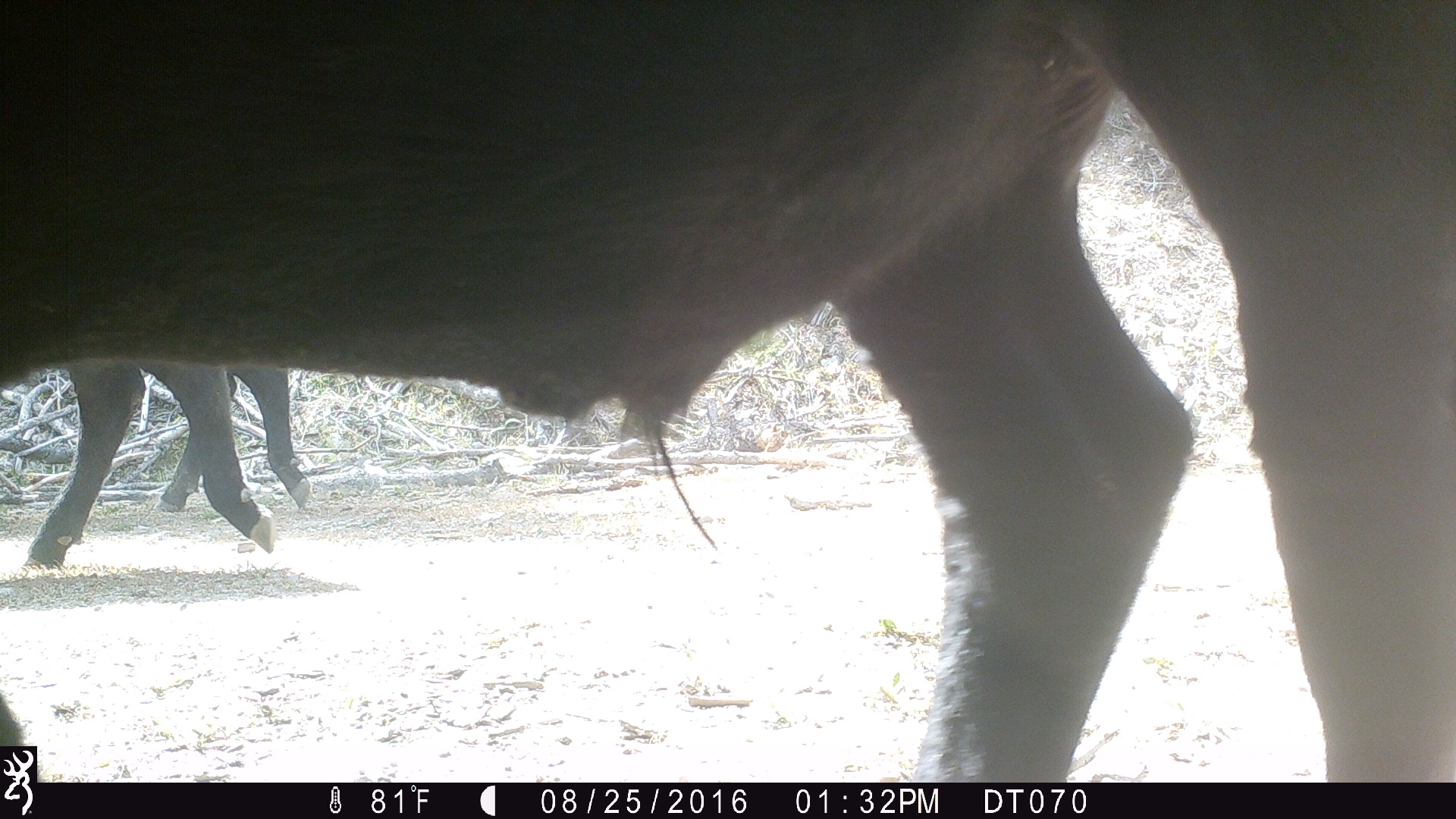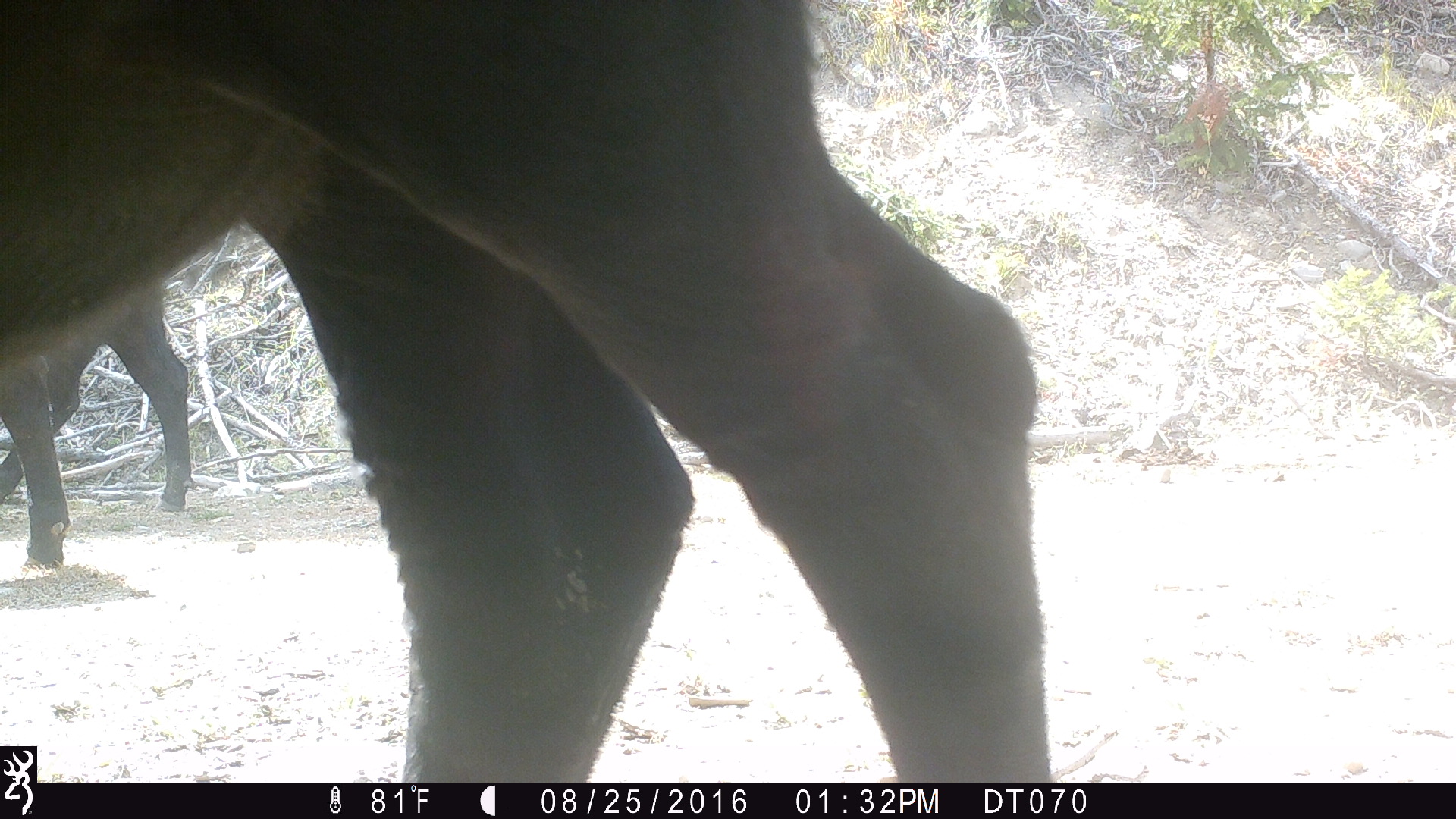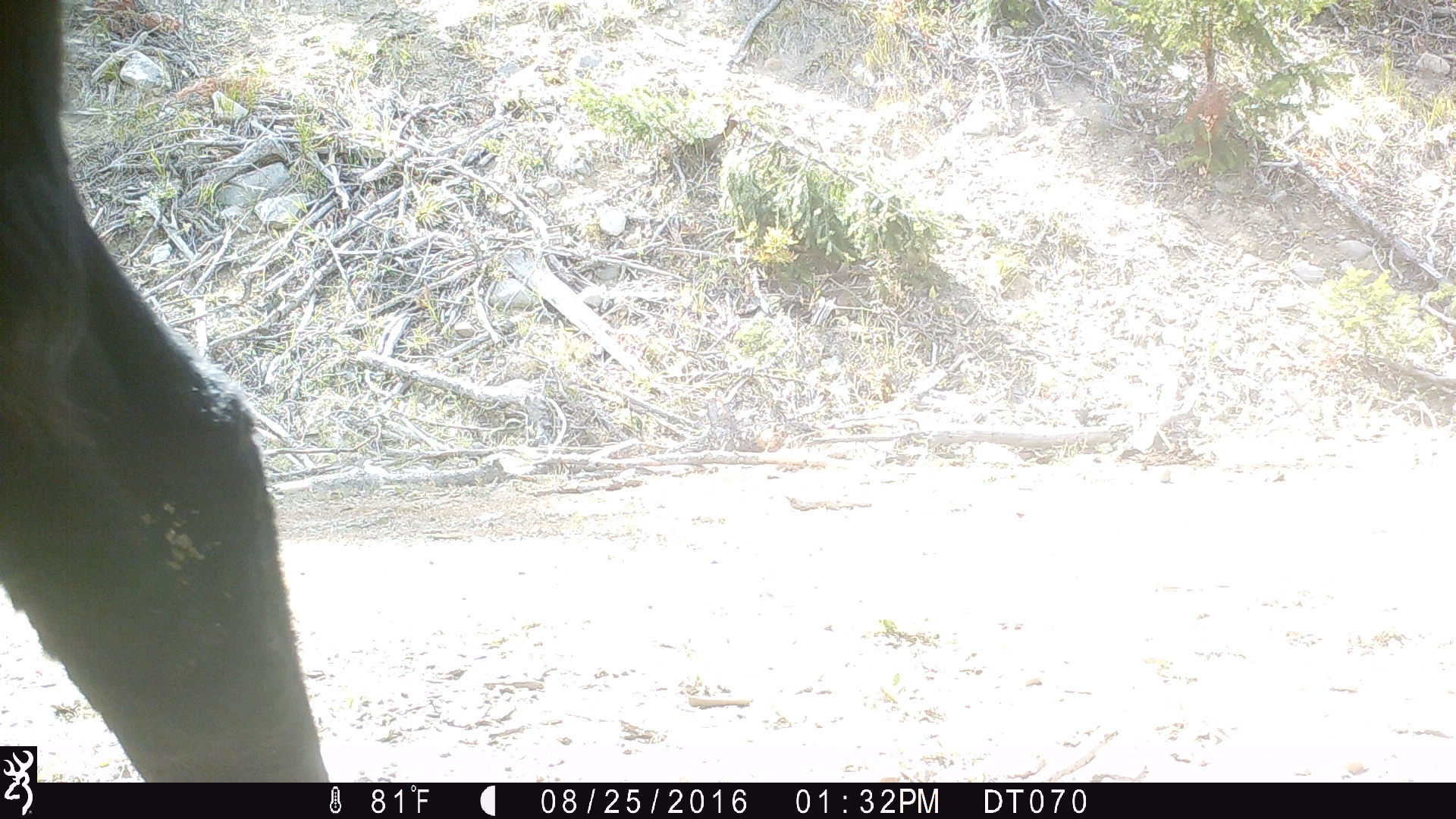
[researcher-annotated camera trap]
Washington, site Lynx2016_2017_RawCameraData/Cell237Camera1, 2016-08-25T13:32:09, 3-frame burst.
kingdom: Animalia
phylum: Chordata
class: Mammalia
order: Artiodactyla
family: Bovidae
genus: Bos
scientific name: Bos taurus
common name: domestic cattle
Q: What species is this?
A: Domestic cattle (Bos taurus).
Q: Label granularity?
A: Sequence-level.